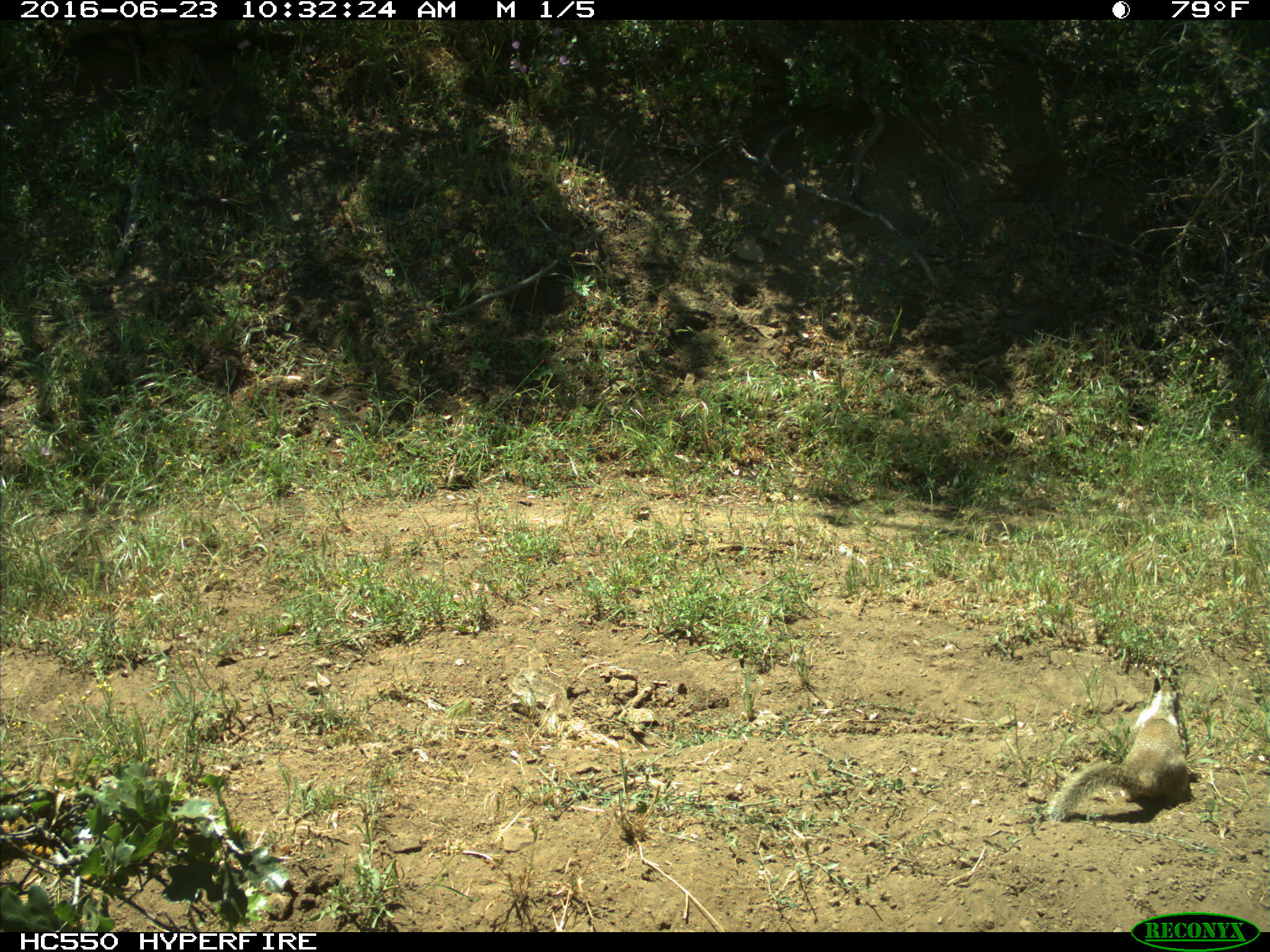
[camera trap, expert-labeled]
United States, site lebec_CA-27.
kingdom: Animalia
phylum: Chordata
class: Mammalia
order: Rodentia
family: Sciuridae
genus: Otospermophilus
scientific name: Otospermophilus beecheyi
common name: california ground squirrel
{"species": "Otospermophilus beecheyi (california ground squirrel)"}